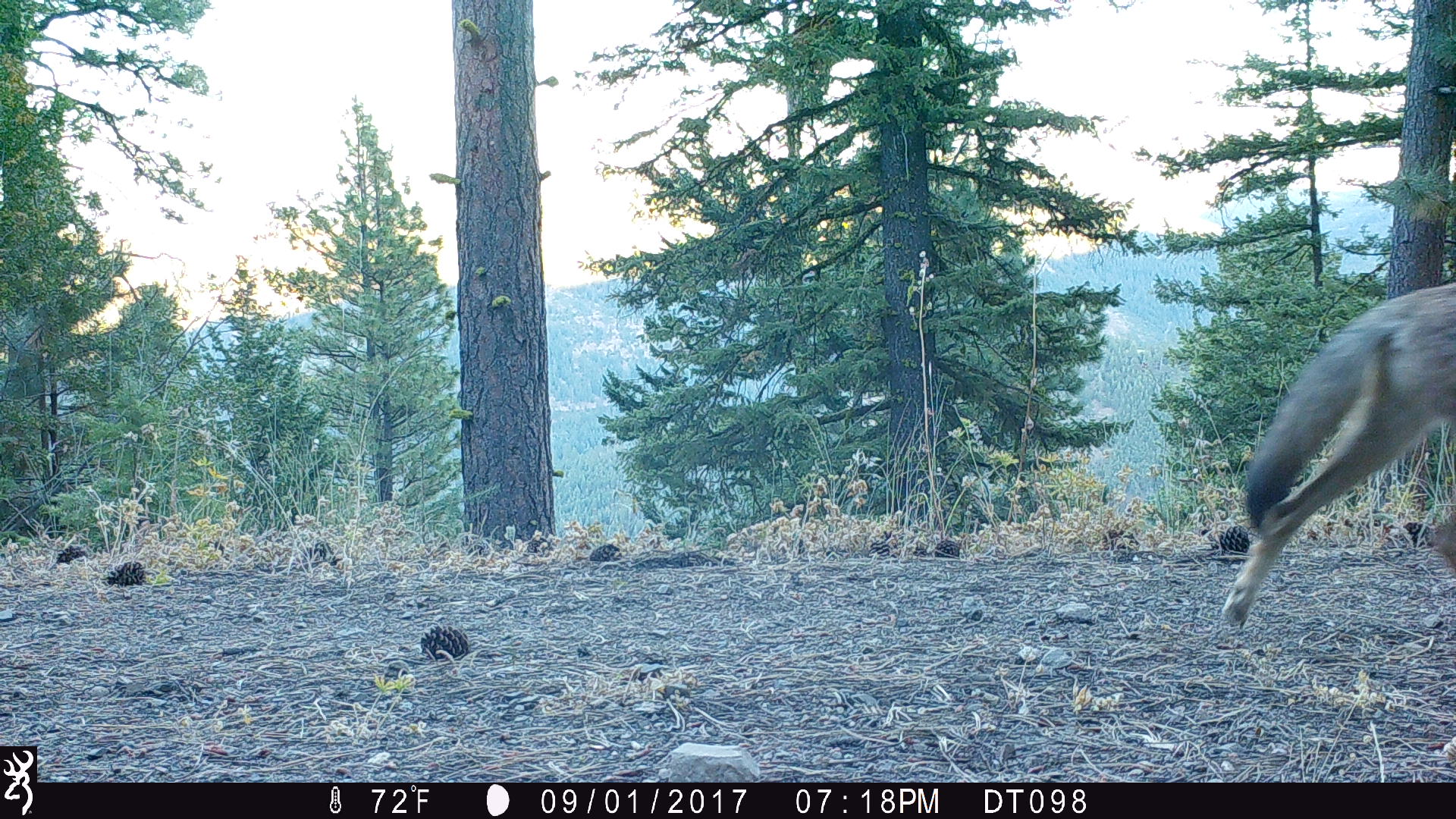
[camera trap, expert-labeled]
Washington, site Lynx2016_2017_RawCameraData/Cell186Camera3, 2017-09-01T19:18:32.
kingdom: Animalia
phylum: Chordata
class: Mammalia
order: Carnivora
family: Canidae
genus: Canis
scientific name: Canis latrans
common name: coyote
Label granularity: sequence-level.